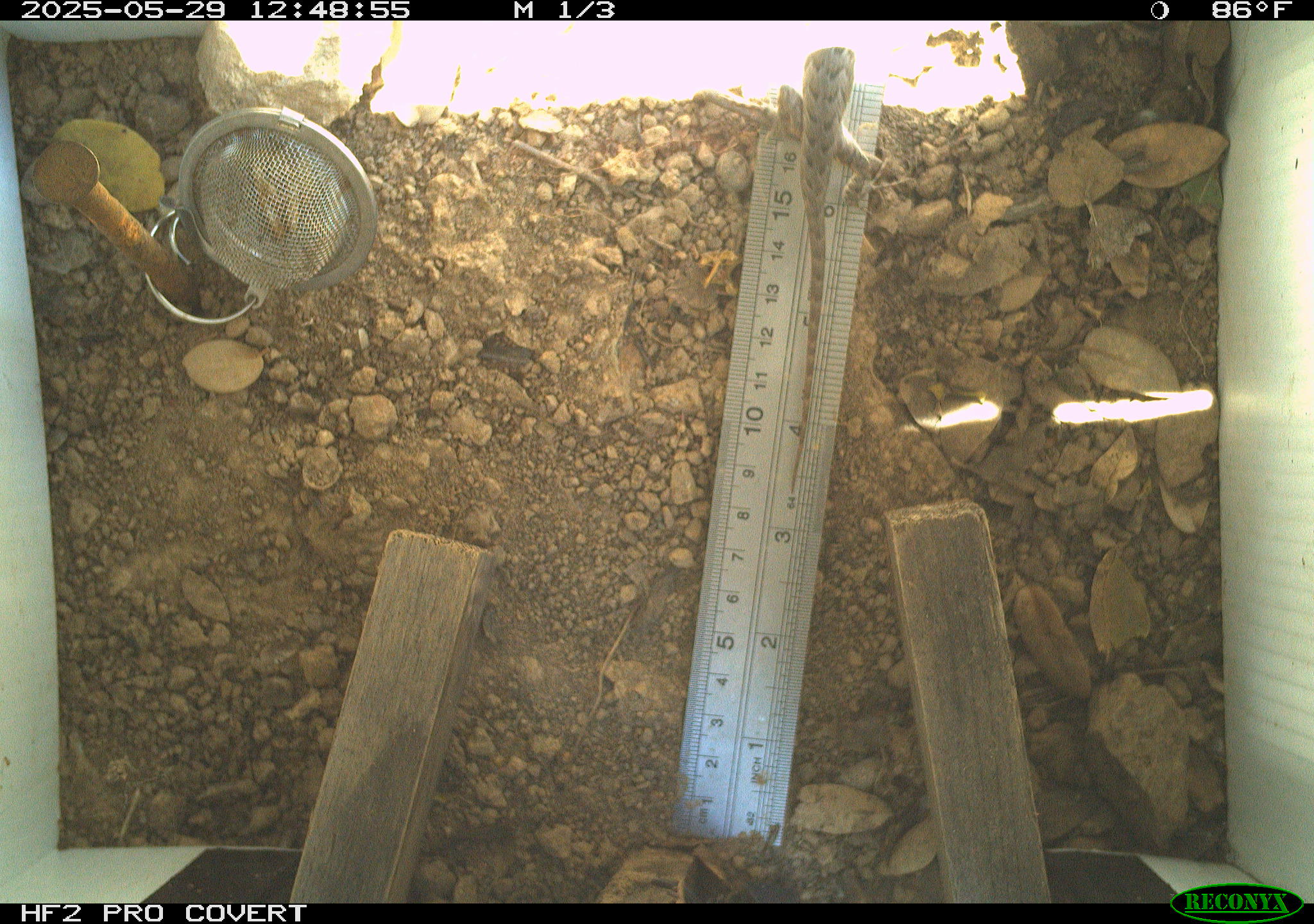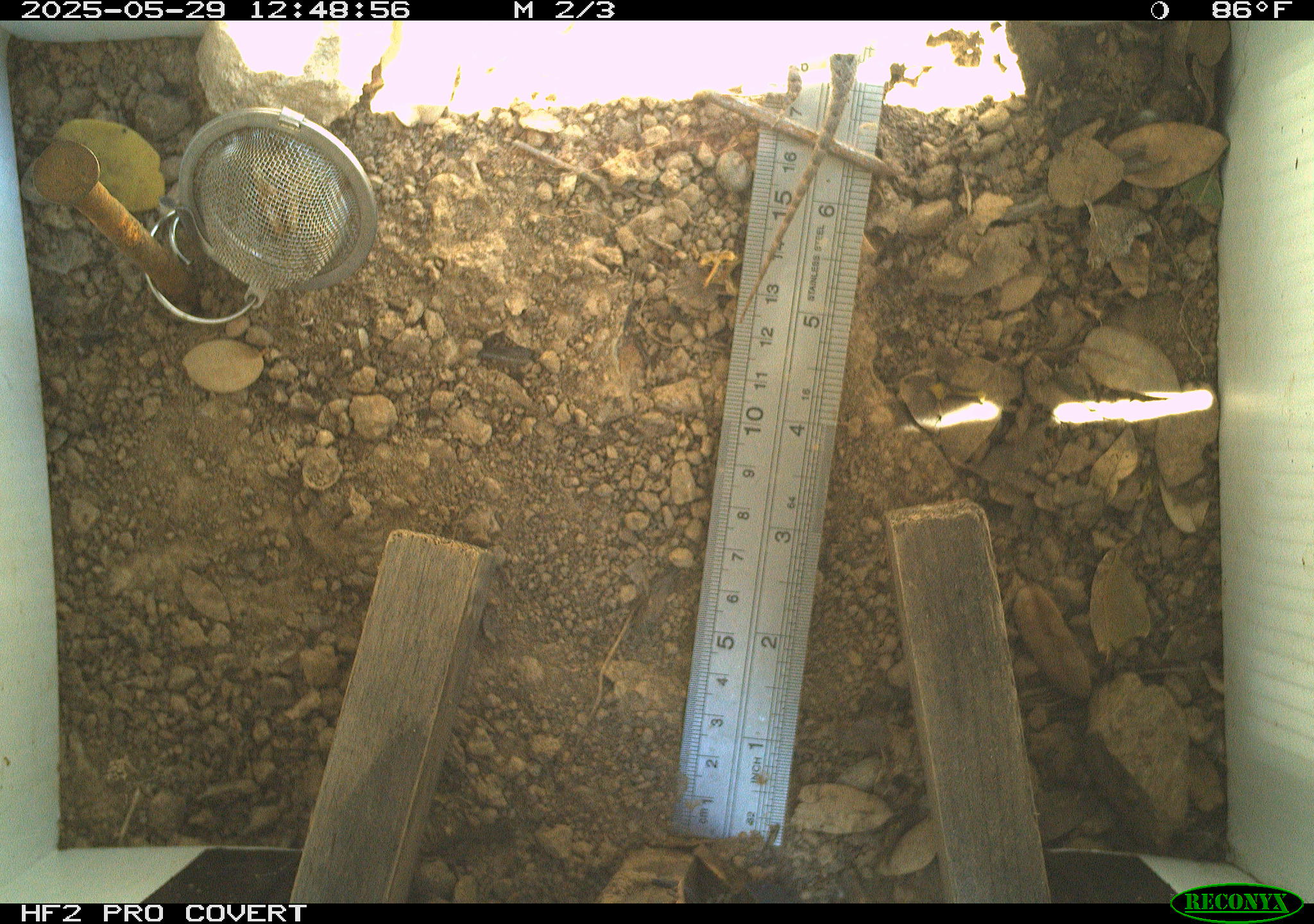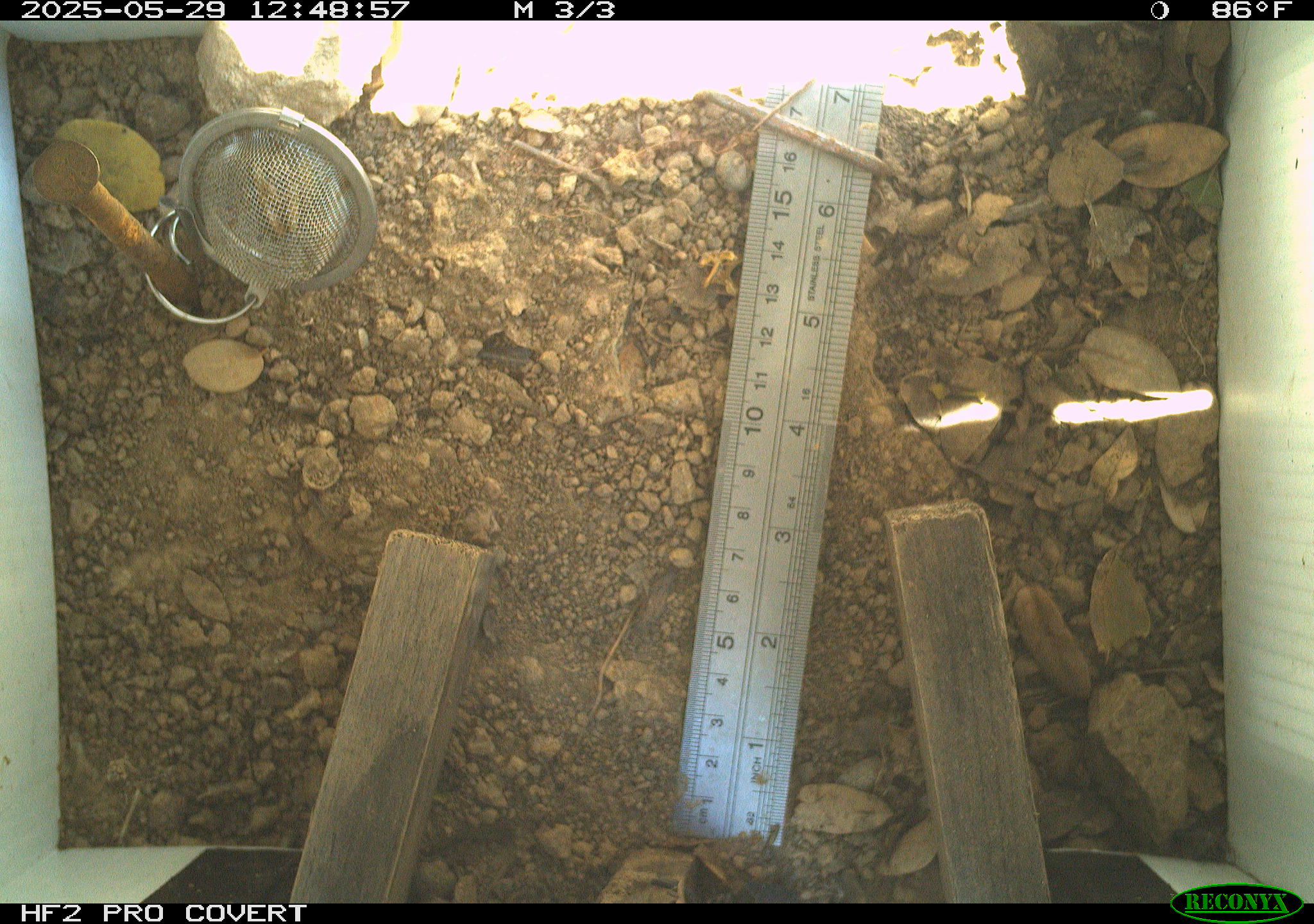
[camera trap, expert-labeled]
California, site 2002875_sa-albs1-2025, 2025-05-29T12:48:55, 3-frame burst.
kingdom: Animalia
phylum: Chordata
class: Reptilia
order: Squamata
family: Phrynosomatidae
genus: Sceloporus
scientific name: Sceloporus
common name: spiny lizards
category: sceloporus species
Sceloporus species (spiny lizards) (Sceloporus).